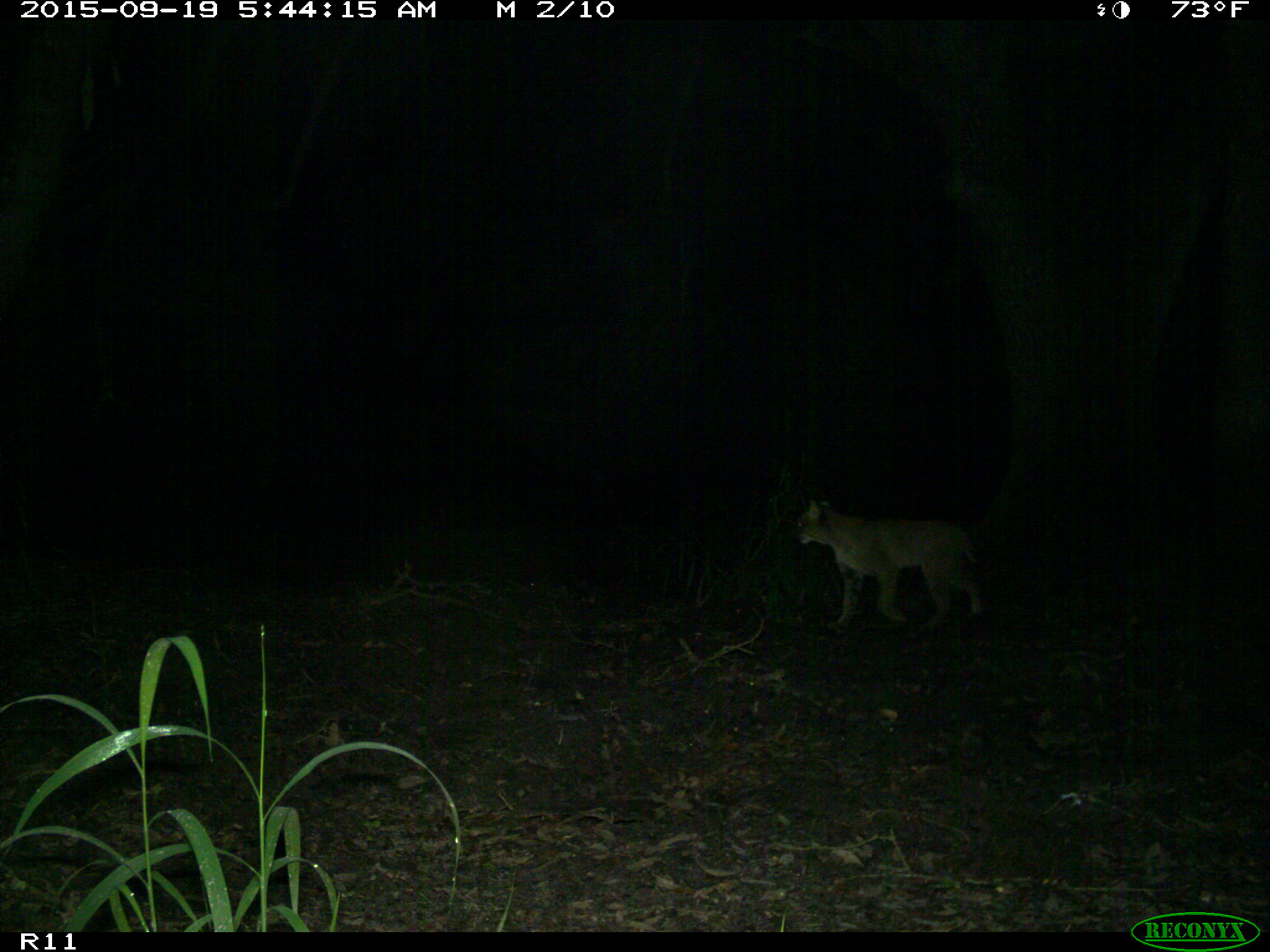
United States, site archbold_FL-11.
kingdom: Animalia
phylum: Chordata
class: Mammalia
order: Carnivora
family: Felidae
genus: Lynx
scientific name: Lynx rufus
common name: bobcat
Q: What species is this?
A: Lynx rufus (bobcat).